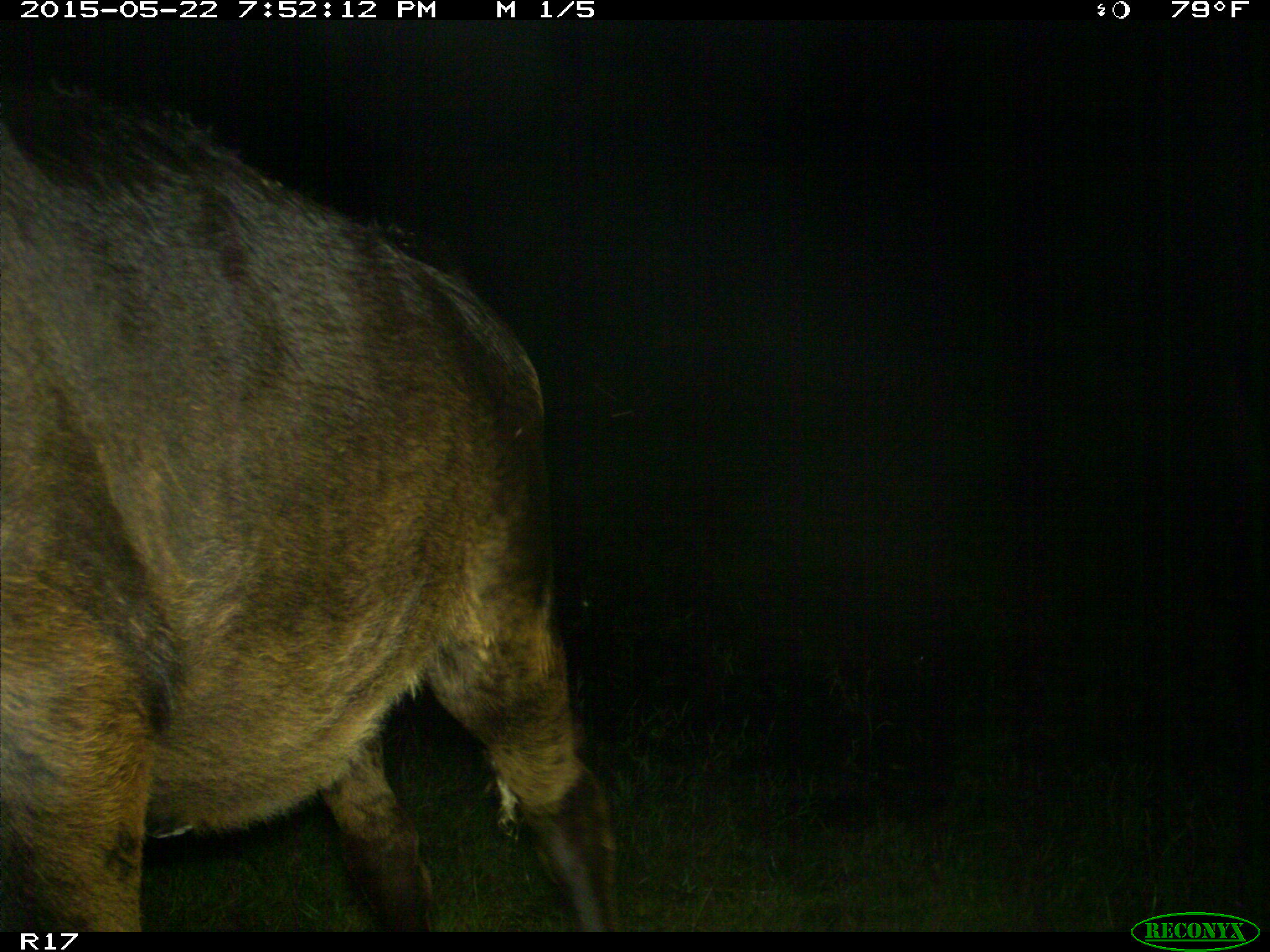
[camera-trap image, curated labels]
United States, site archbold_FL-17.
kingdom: Animalia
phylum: Chordata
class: Mammalia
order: Artiodactyla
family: Bovidae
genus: Bos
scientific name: Bos taurus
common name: domestic cow